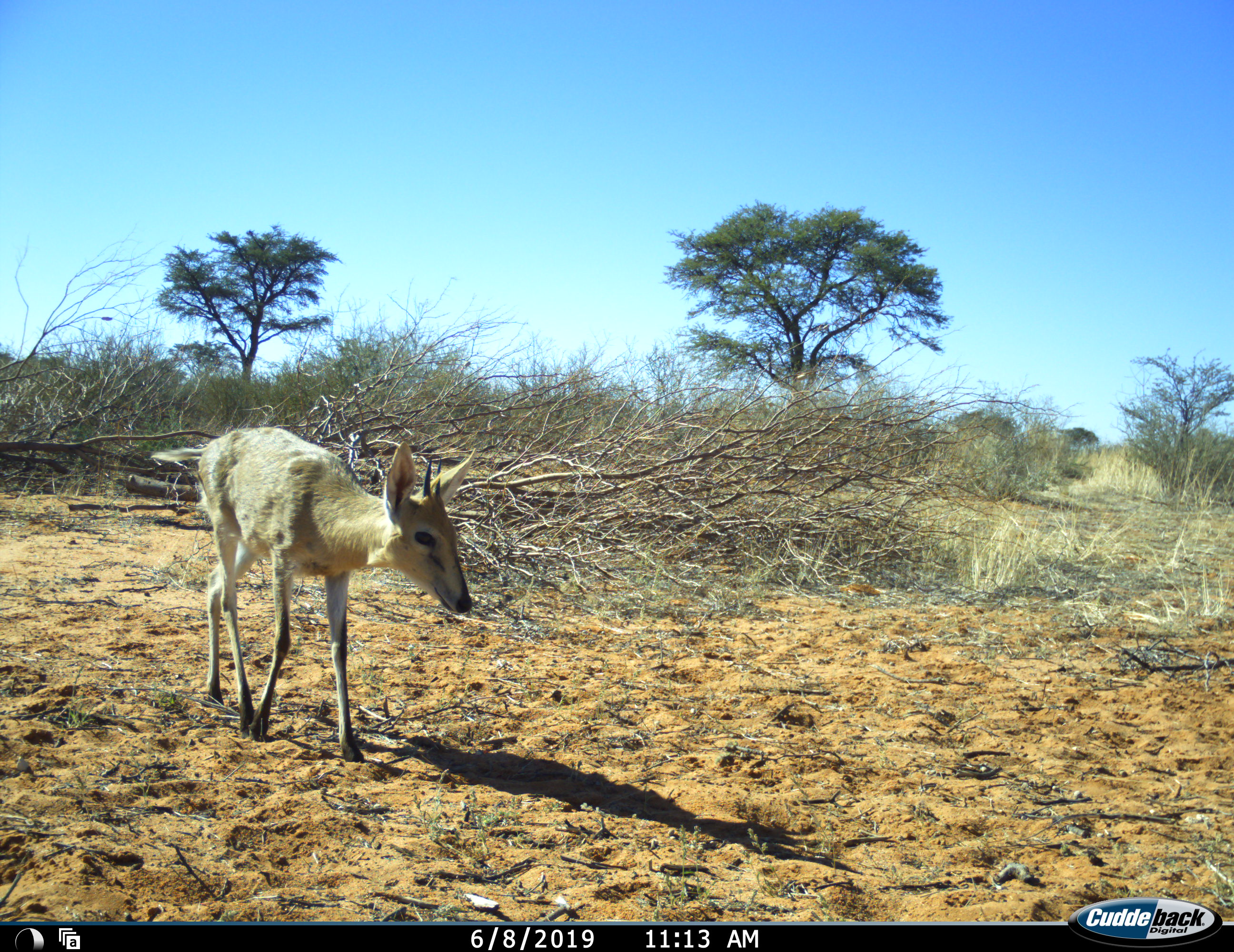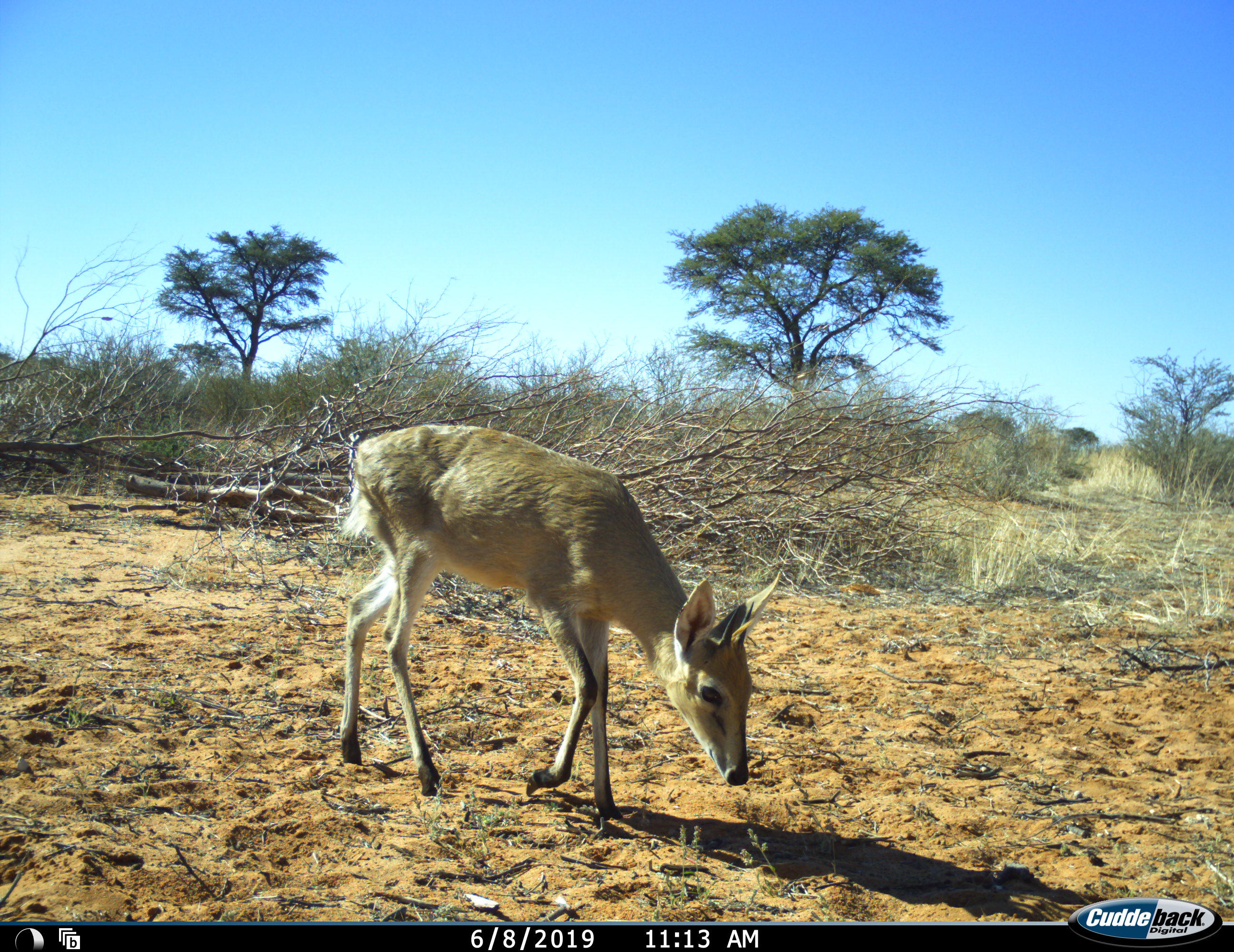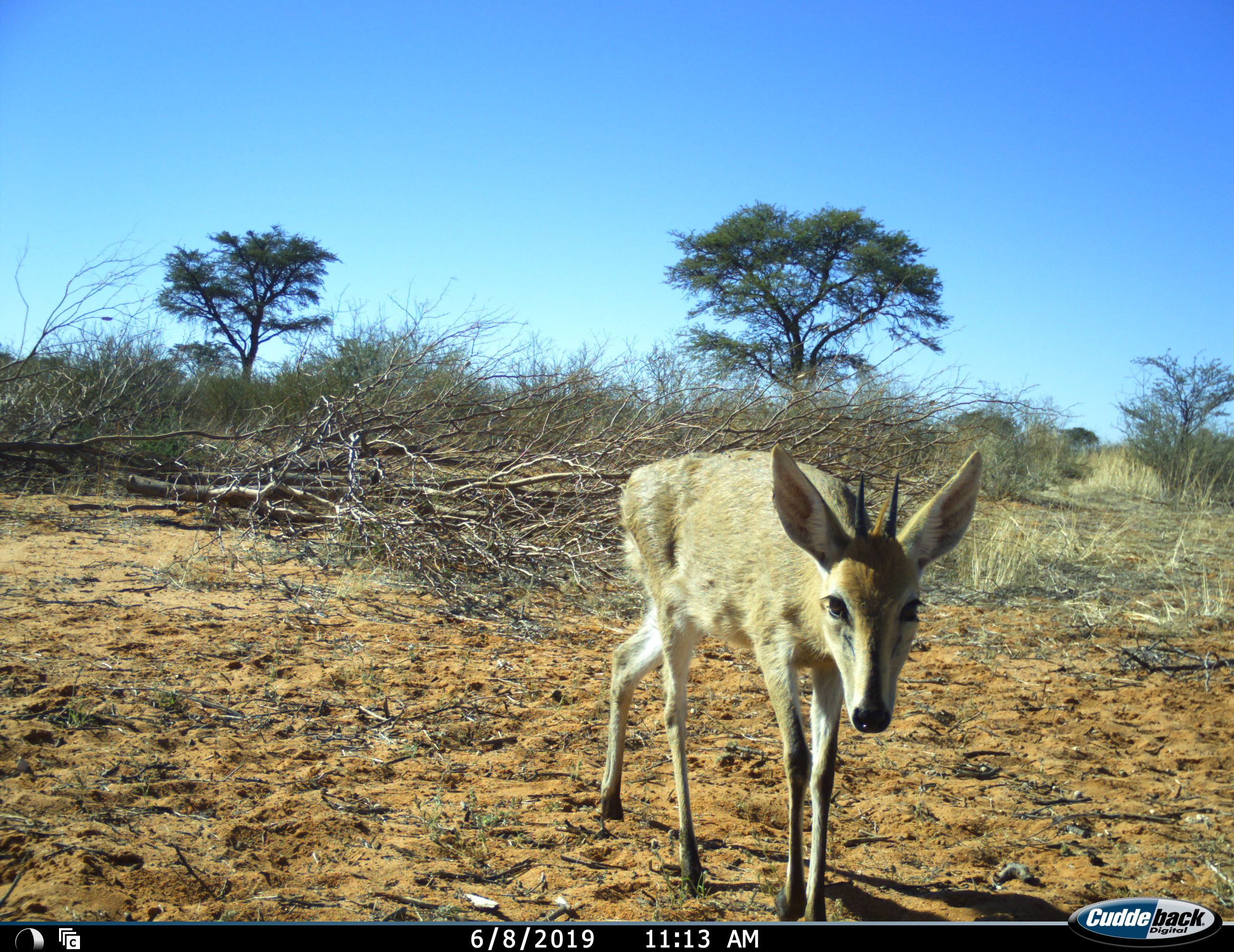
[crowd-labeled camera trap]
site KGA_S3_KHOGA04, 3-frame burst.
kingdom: Animalia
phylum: Chordata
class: Mammalia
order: Artiodactyla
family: Bovidae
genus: Sylvicapra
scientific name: Sylvicapra grimmia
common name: common duiker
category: duikercommongrey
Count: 1.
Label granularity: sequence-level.